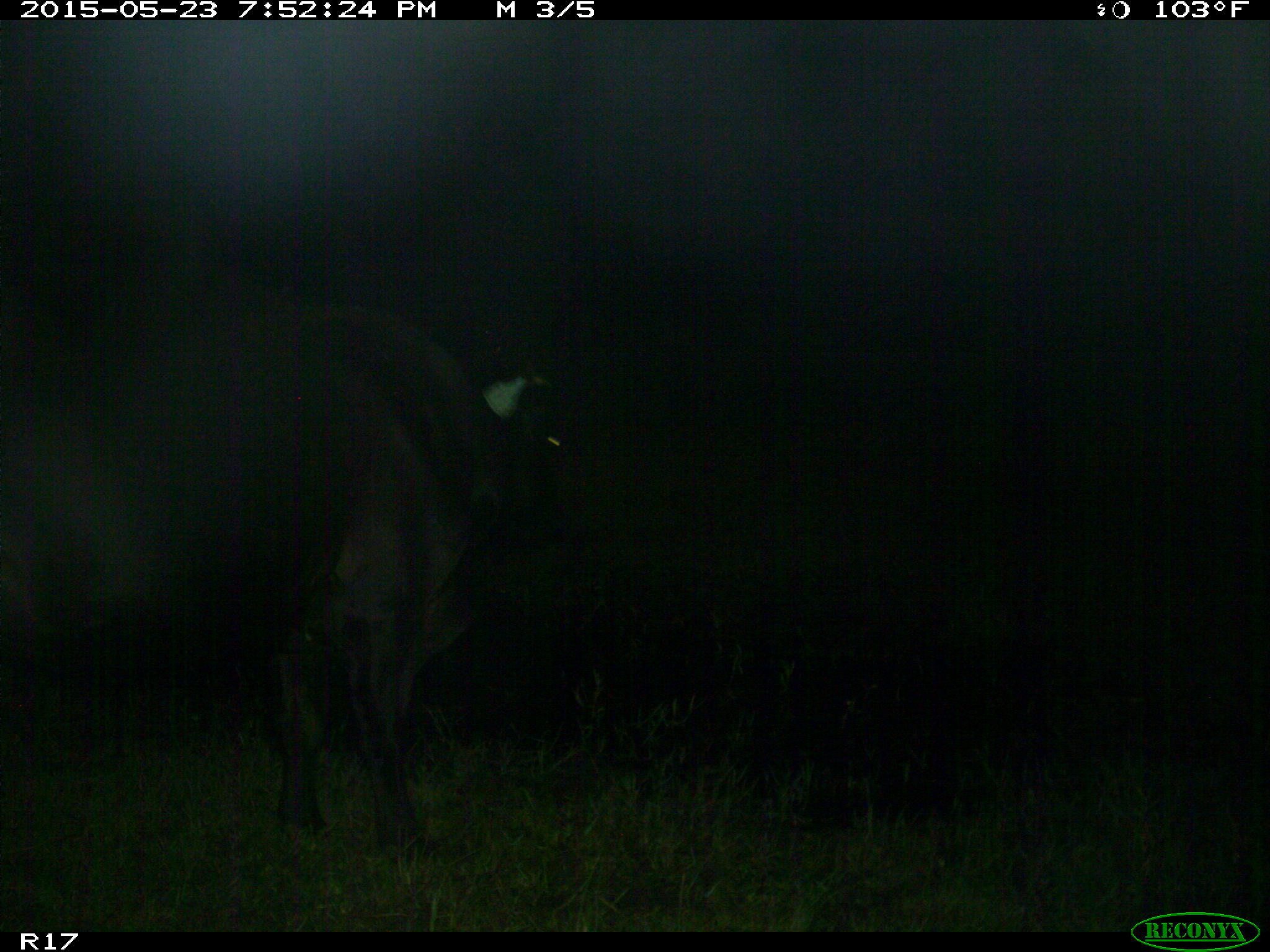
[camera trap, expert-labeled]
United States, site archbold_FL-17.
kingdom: Animalia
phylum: Chordata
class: Mammalia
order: Artiodactyla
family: Bovidae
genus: Bos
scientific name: Bos taurus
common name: domestic cow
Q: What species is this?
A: Bos taurus (domestic cow).